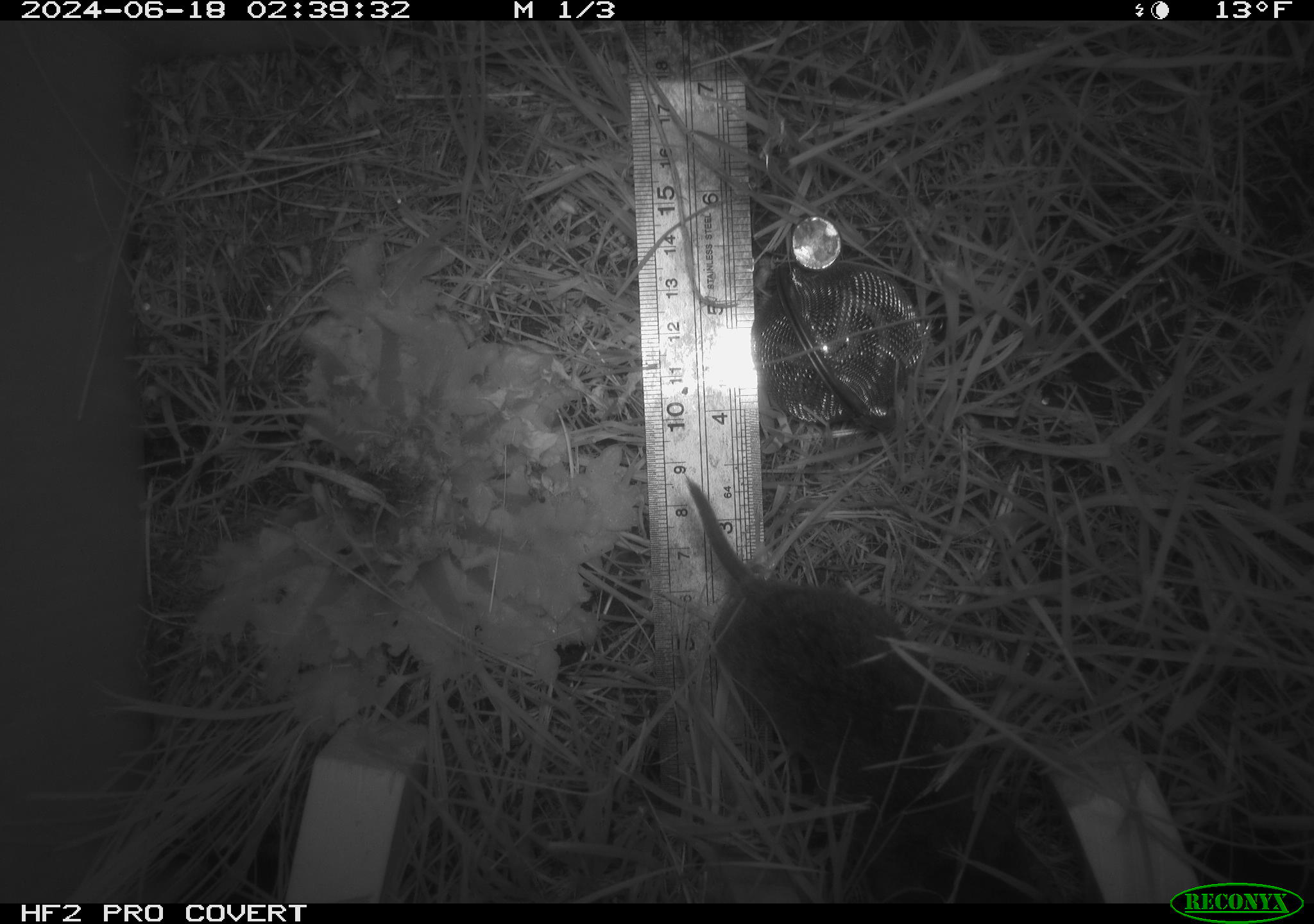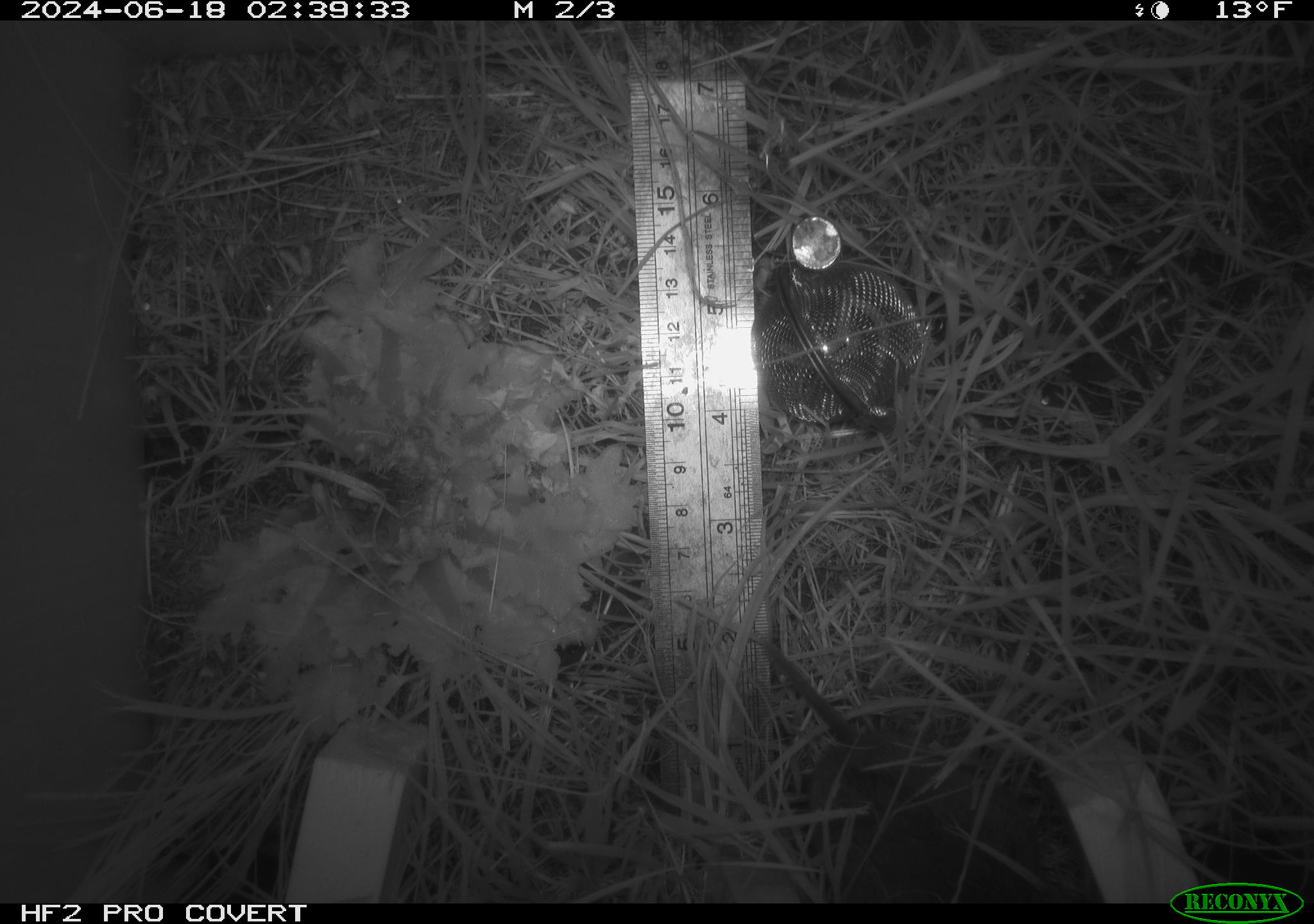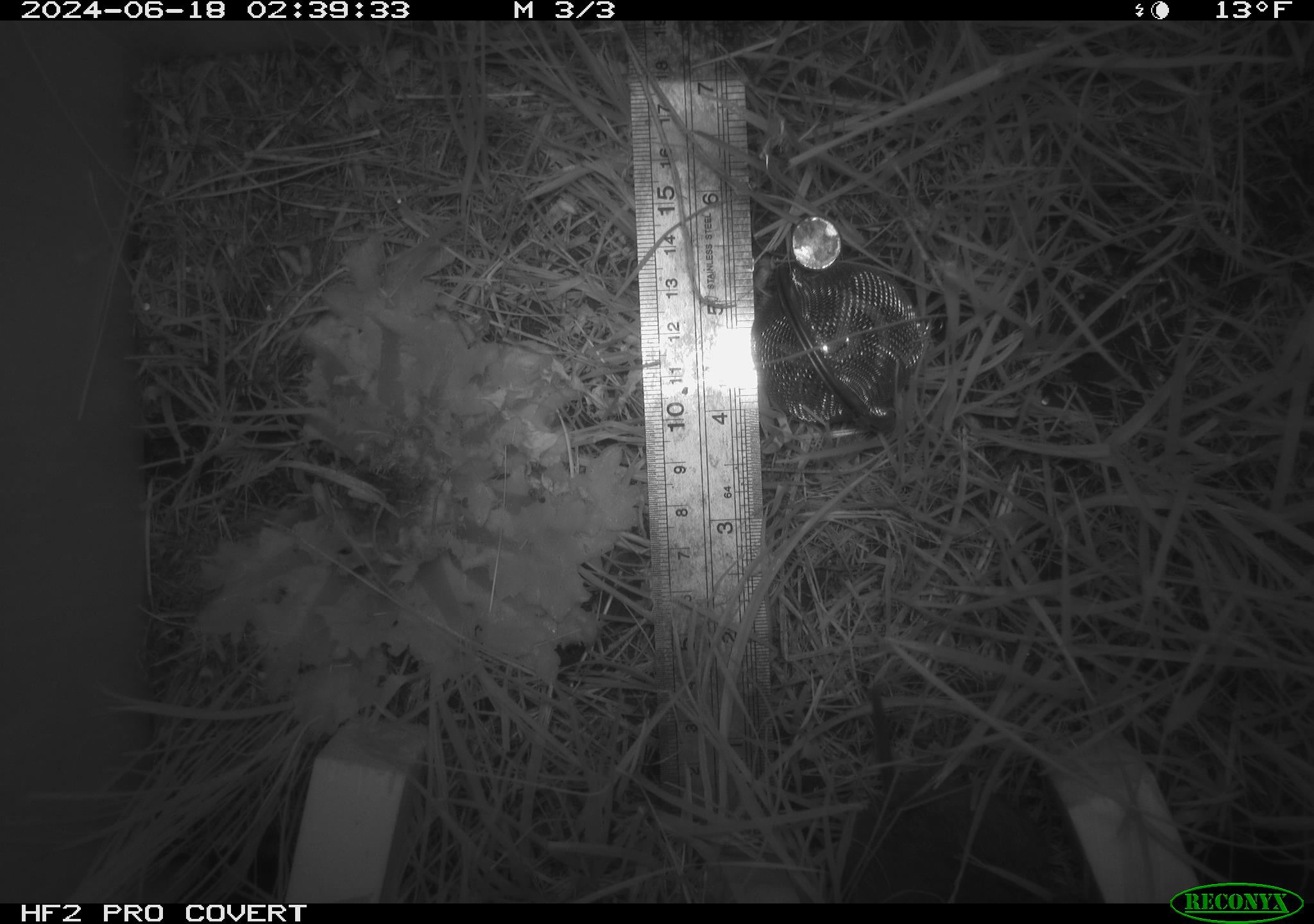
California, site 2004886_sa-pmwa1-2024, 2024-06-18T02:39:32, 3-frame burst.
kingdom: Animalia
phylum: Chordata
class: Mammalia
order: Rodentia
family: Cricetidae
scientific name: Arvicolinae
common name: voles, lemmings, and muskrats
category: arvicolinae subfamily